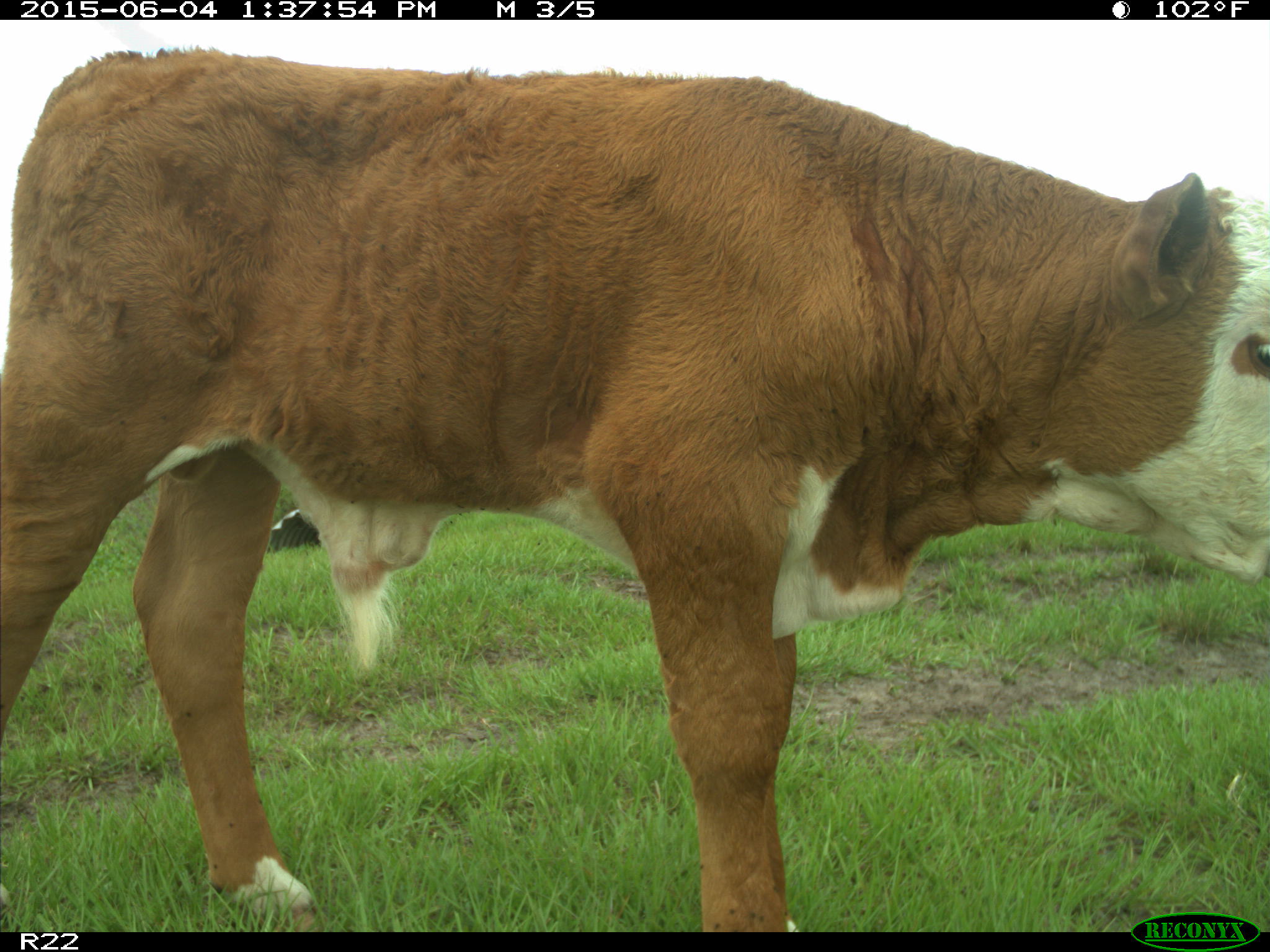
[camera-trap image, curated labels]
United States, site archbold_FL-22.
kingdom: Animalia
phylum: Chordata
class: Mammalia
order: Artiodactyla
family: Bovidae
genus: Bos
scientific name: Bos taurus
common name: domestic cow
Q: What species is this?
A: Bos taurus (domestic cow).